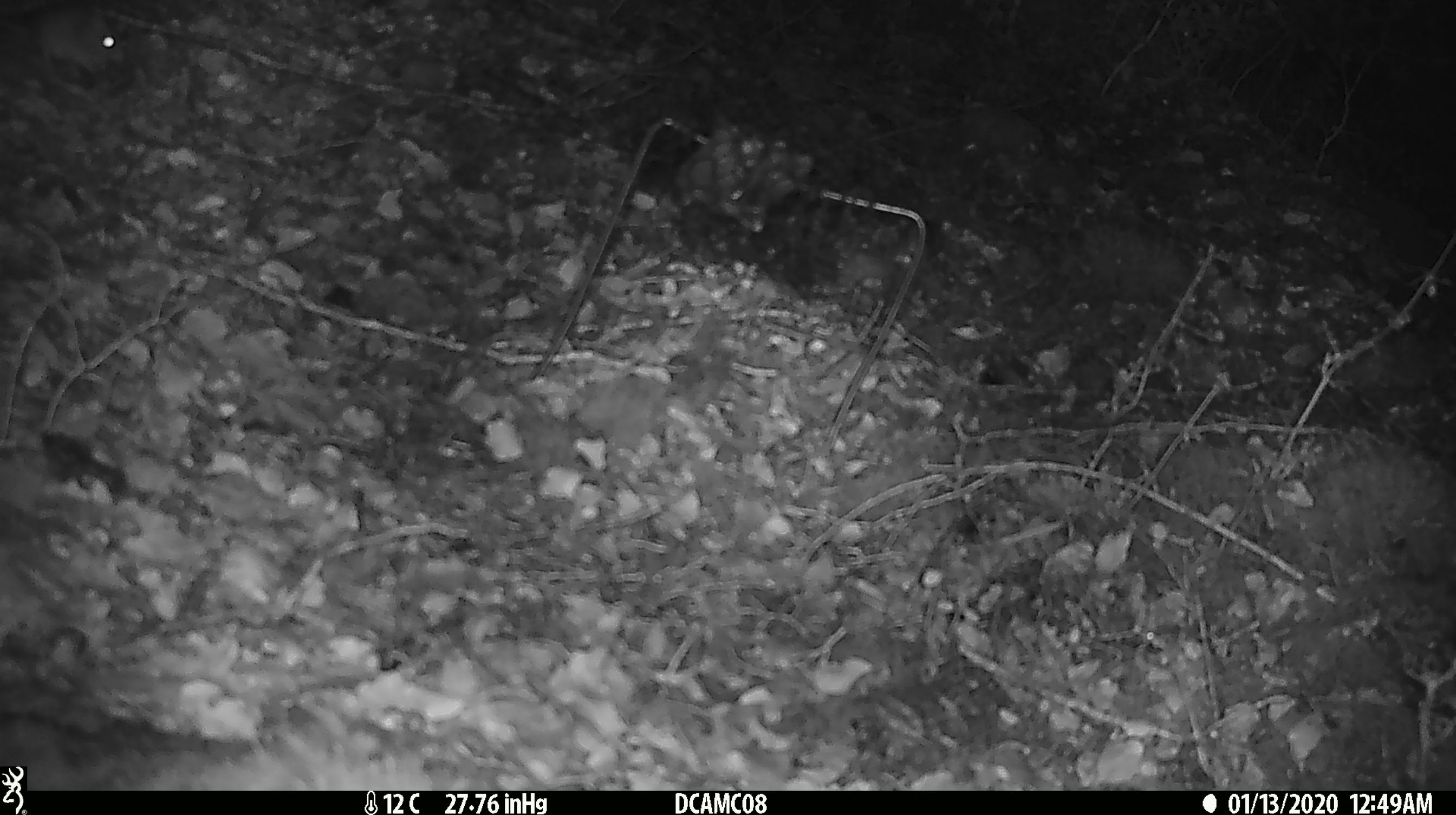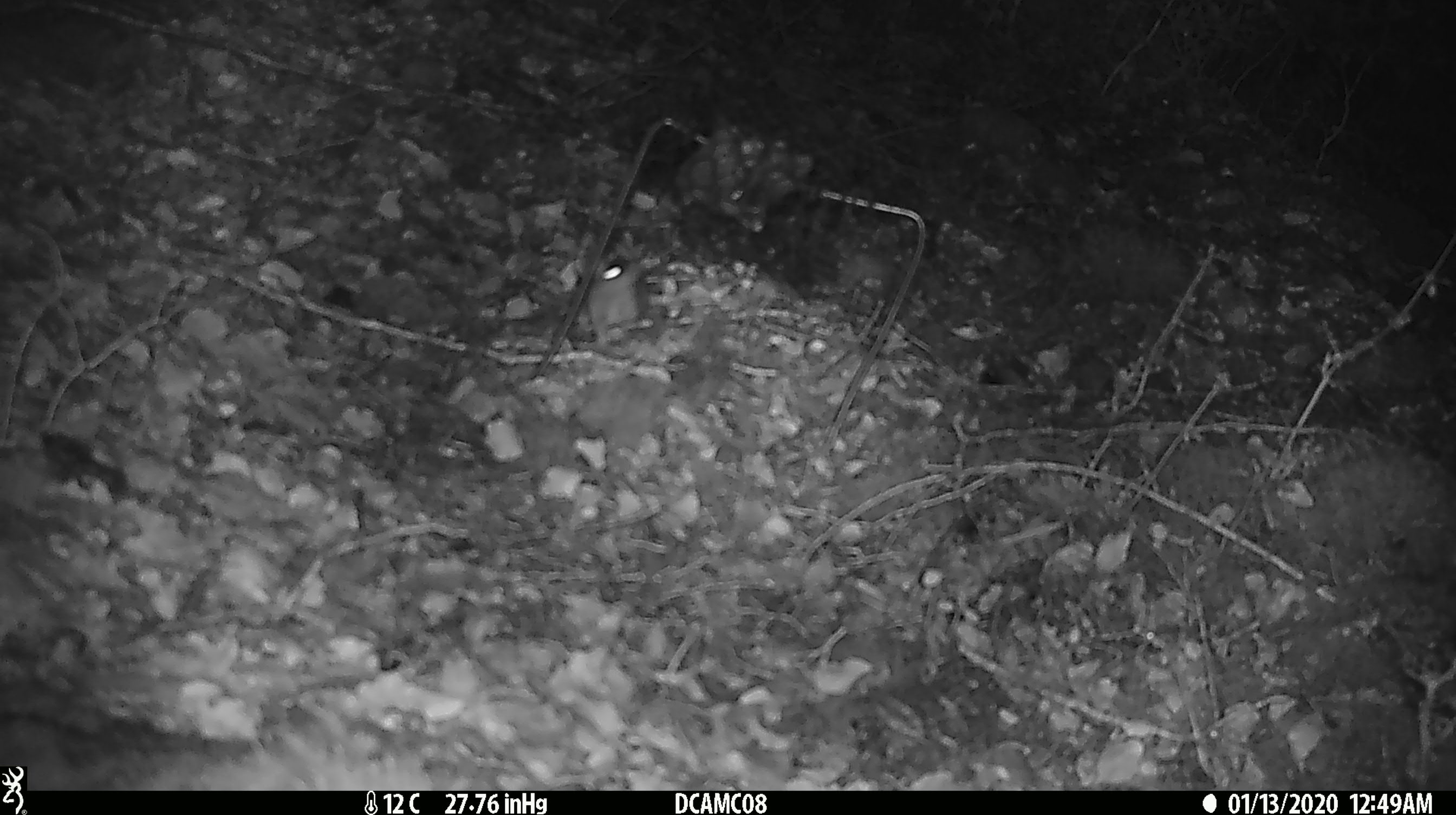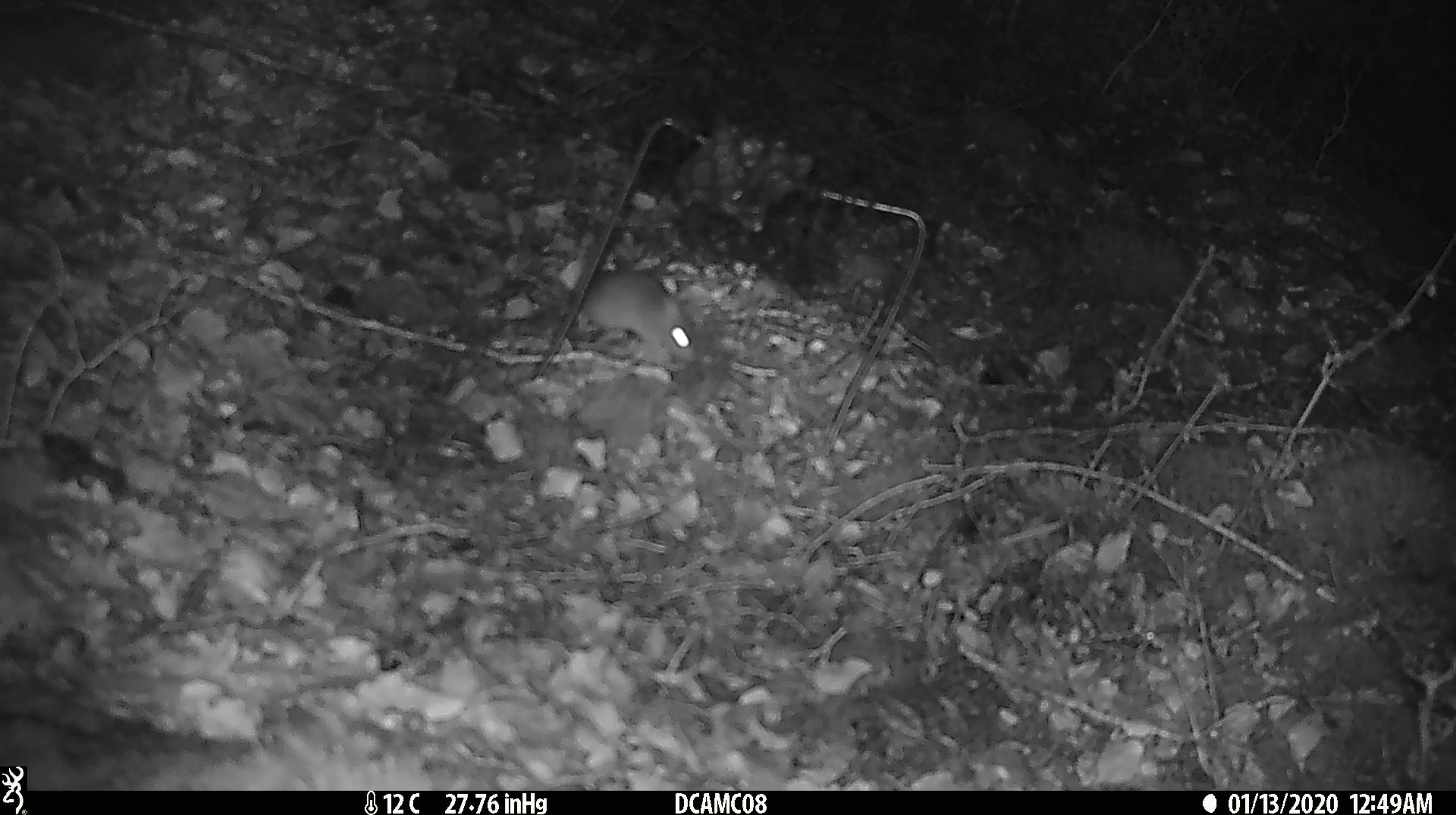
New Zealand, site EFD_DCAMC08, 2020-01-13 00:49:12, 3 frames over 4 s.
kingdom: Animalia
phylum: Chordata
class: Mammalia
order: Rodentia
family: Muridae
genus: Mus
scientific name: Mus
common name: mouse